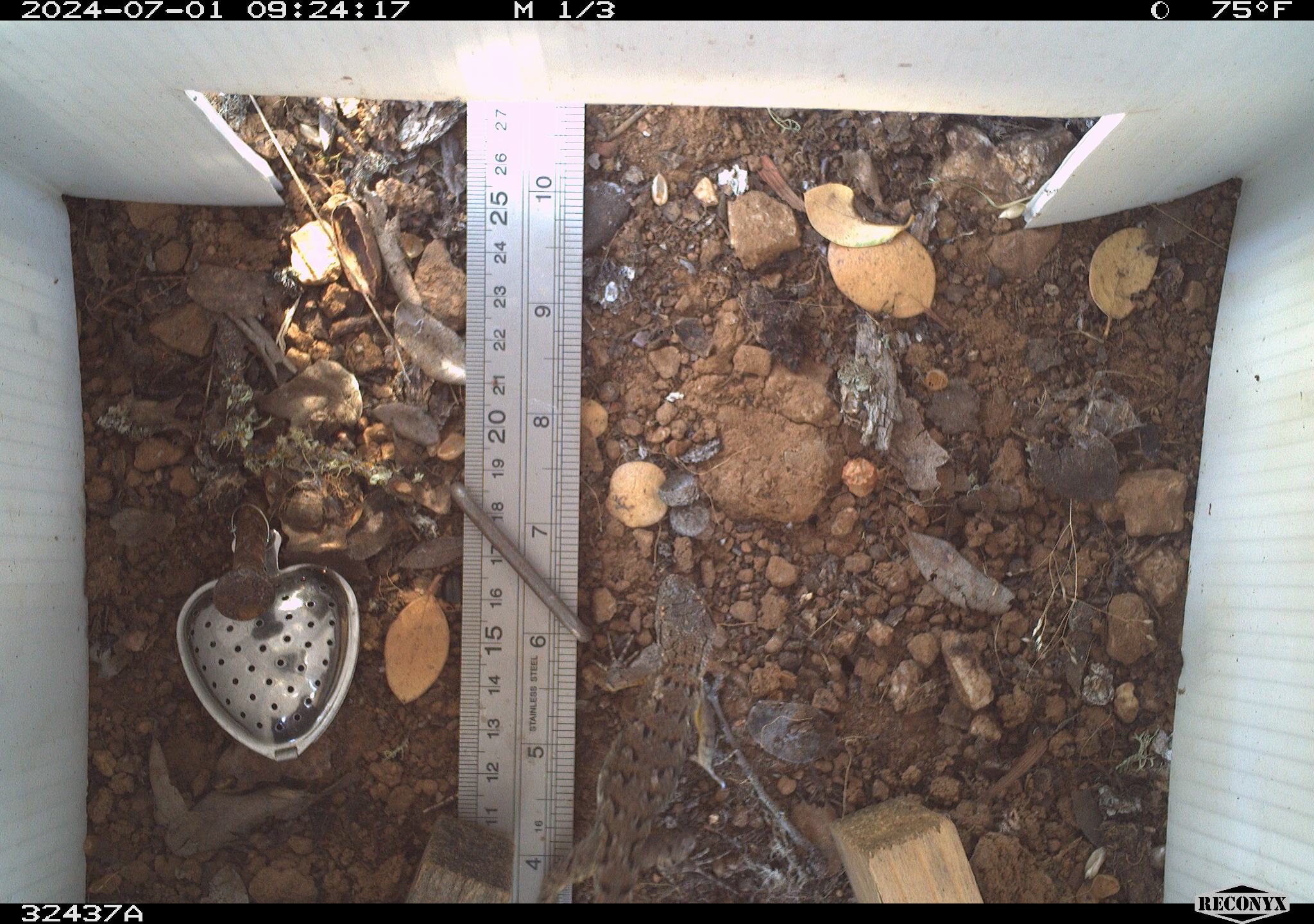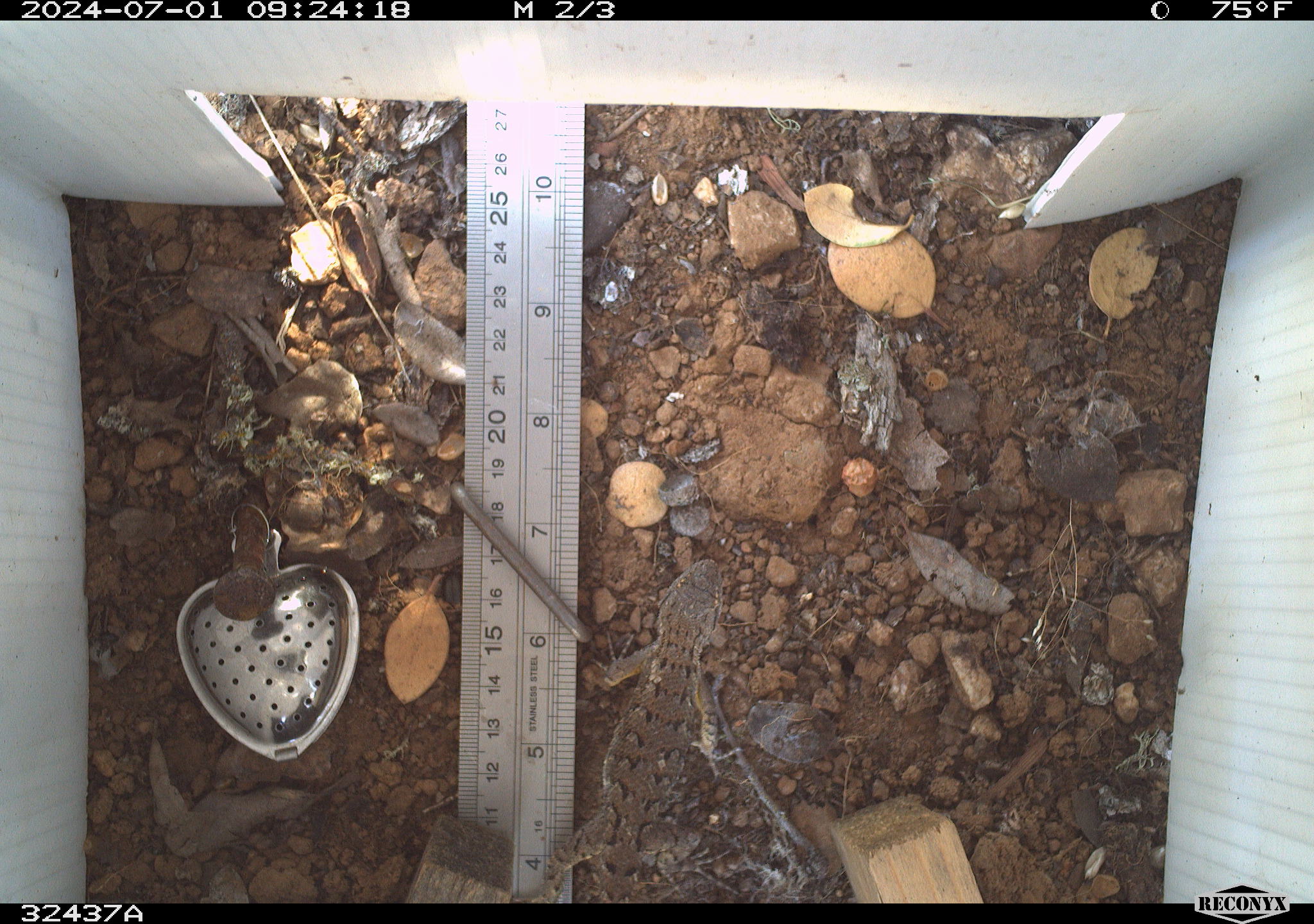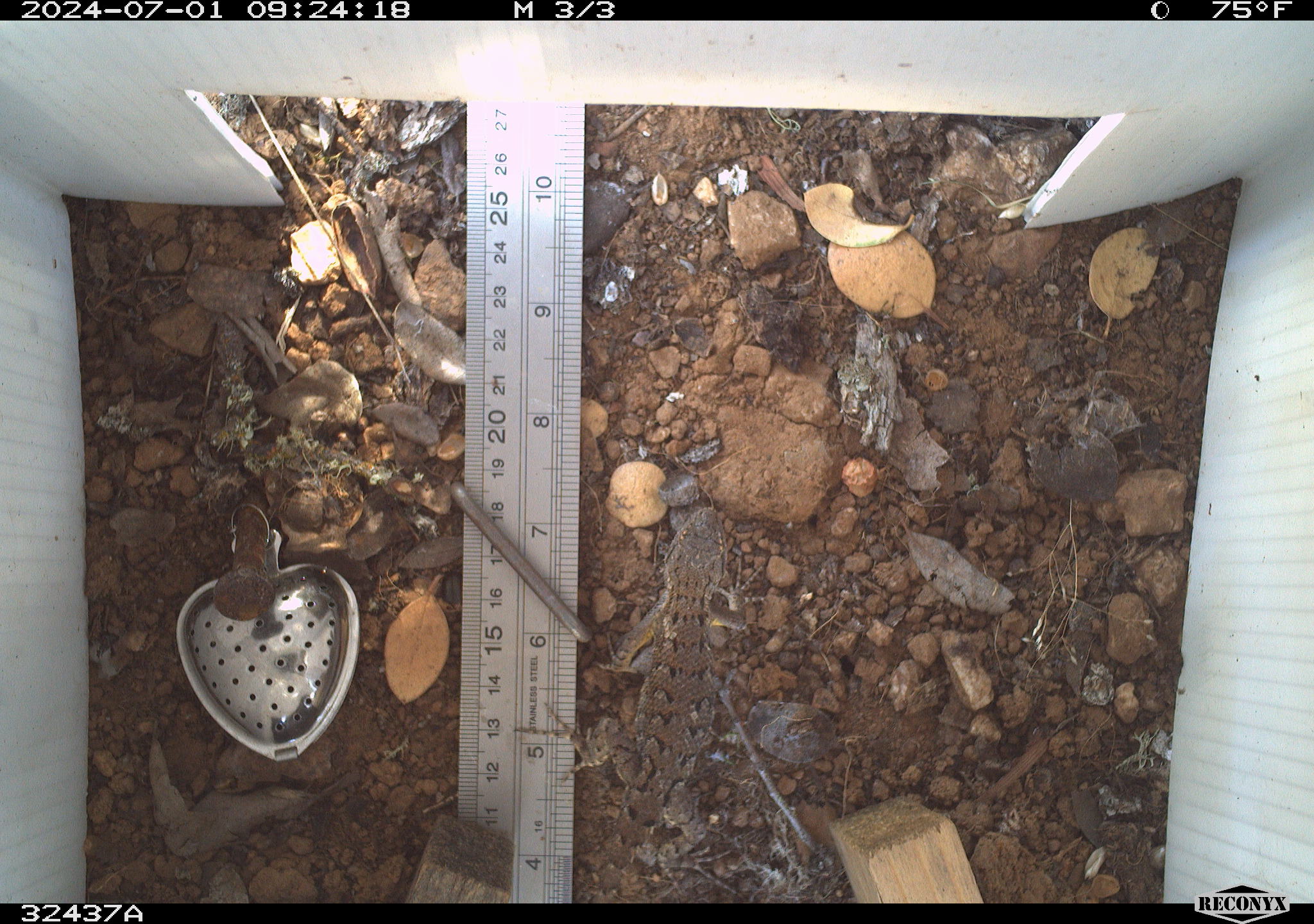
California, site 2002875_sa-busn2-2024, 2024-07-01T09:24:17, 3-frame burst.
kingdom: Animalia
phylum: Chordata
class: Reptilia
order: Squamata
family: Phrynosomatidae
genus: Sceloporus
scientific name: Sceloporus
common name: spiny lizards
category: sceloporus species